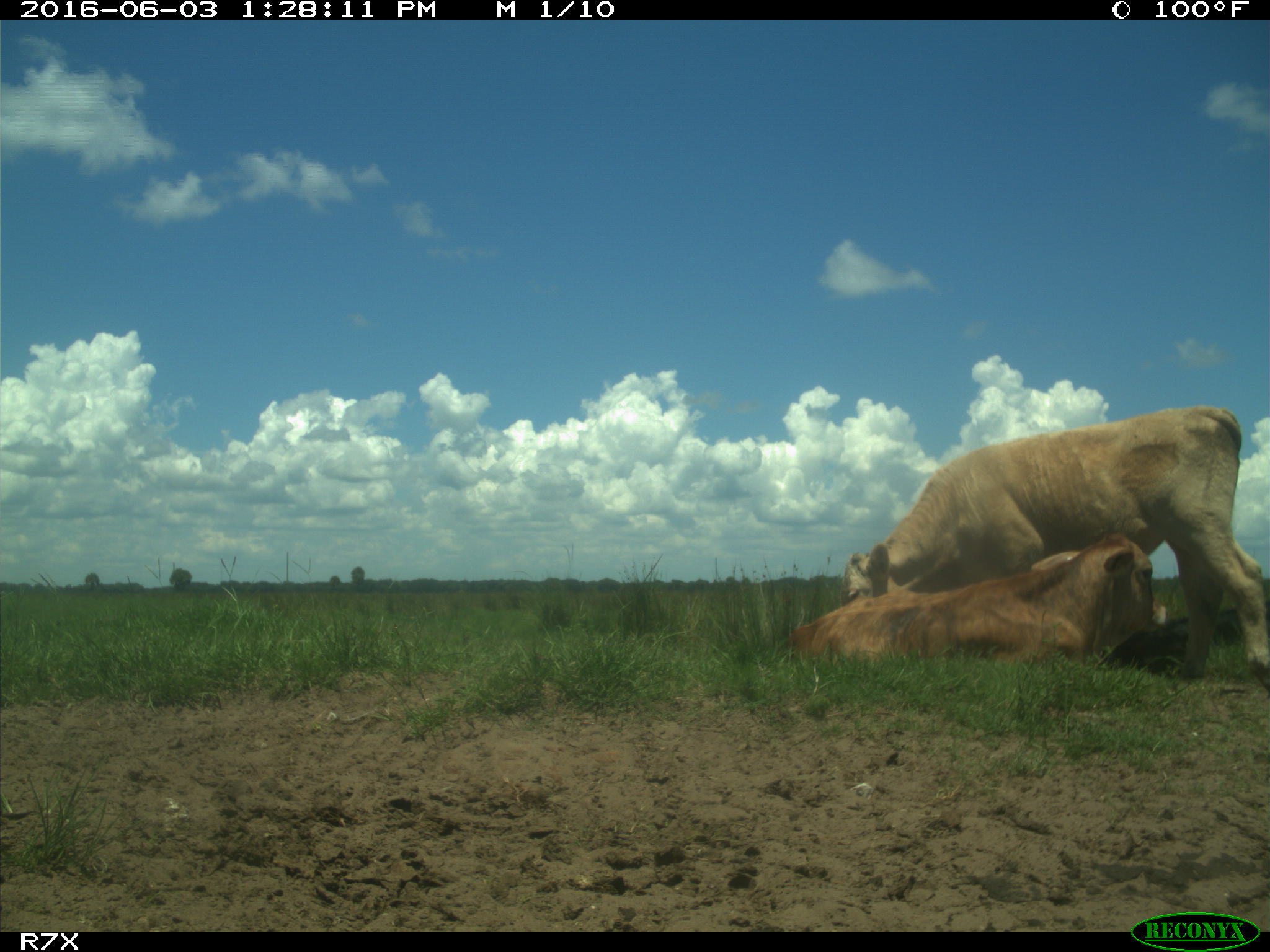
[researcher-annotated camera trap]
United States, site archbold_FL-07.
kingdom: Animalia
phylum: Chordata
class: Mammalia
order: Artiodactyla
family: Bovidae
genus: Bos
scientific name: Bos taurus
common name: domestic cow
Bos taurus (domestic cow).